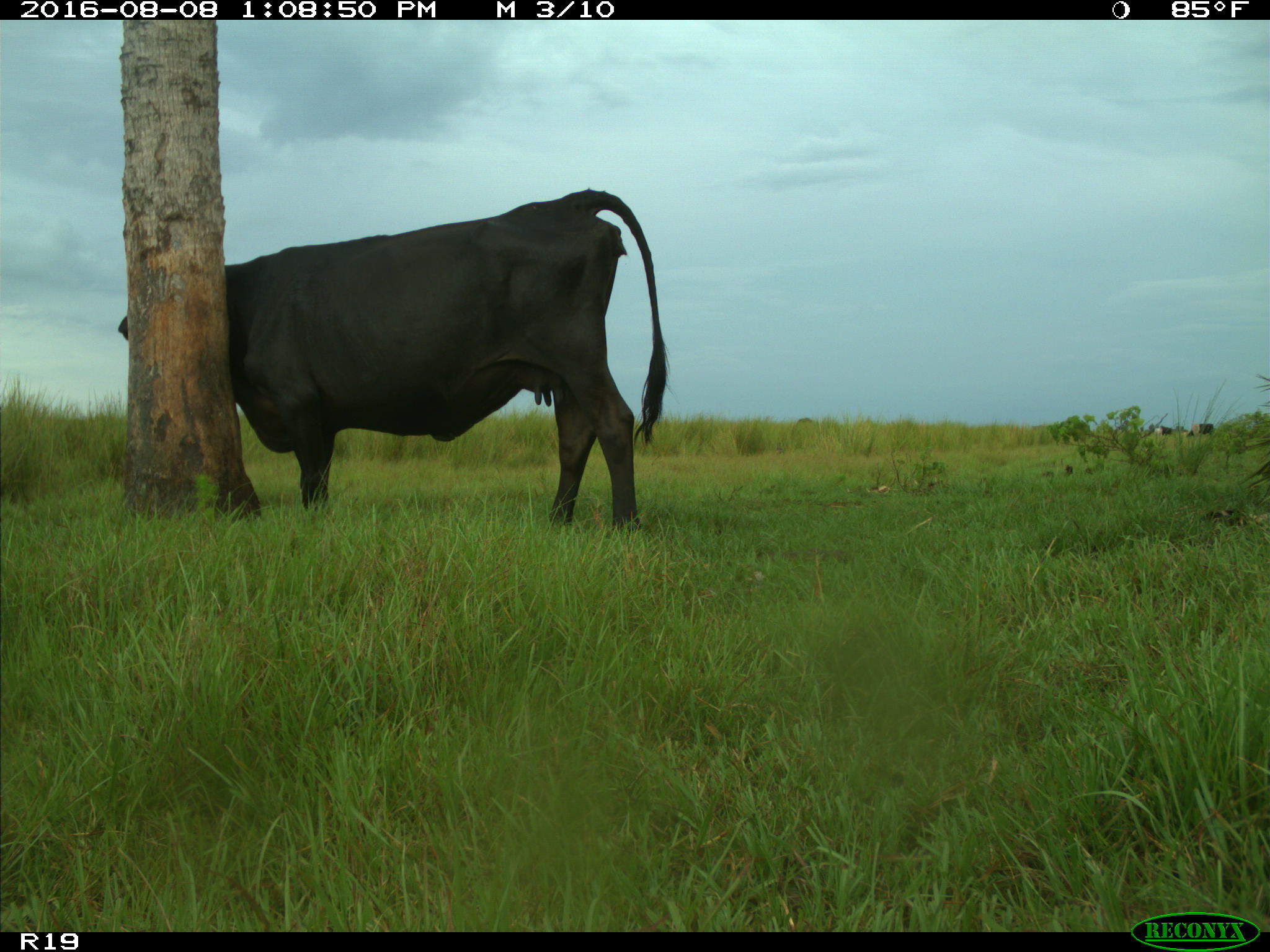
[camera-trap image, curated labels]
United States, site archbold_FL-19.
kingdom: Animalia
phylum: Chordata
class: Mammalia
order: Artiodactyla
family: Bovidae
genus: Bos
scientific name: Bos taurus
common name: domestic cow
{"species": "Bos taurus (domestic cow)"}